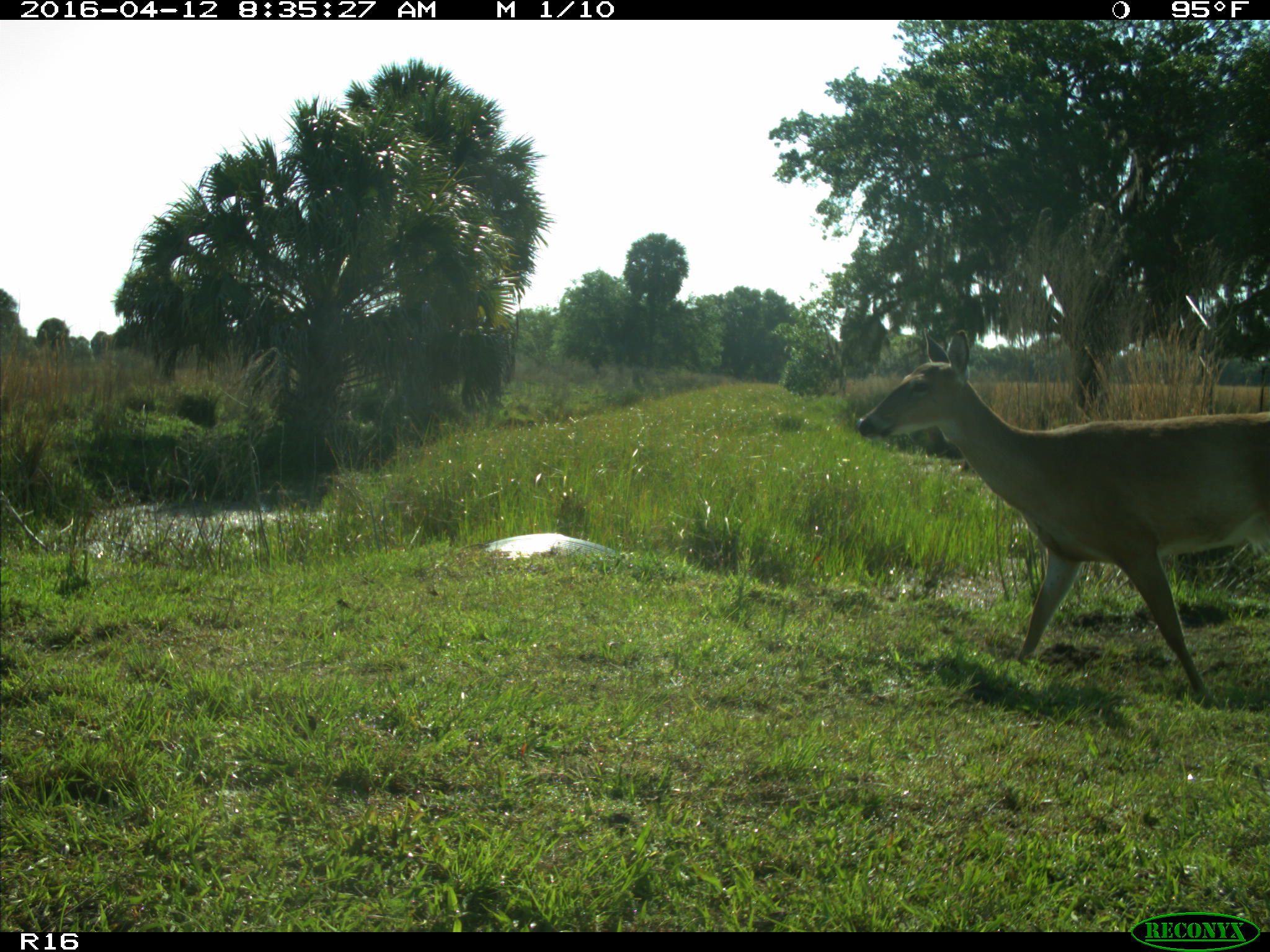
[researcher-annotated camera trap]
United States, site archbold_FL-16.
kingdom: Animalia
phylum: Chordata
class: Mammalia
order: Artiodactyla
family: Cervidae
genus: Odocoileus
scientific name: Odocoileus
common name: deer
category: unidentified deer